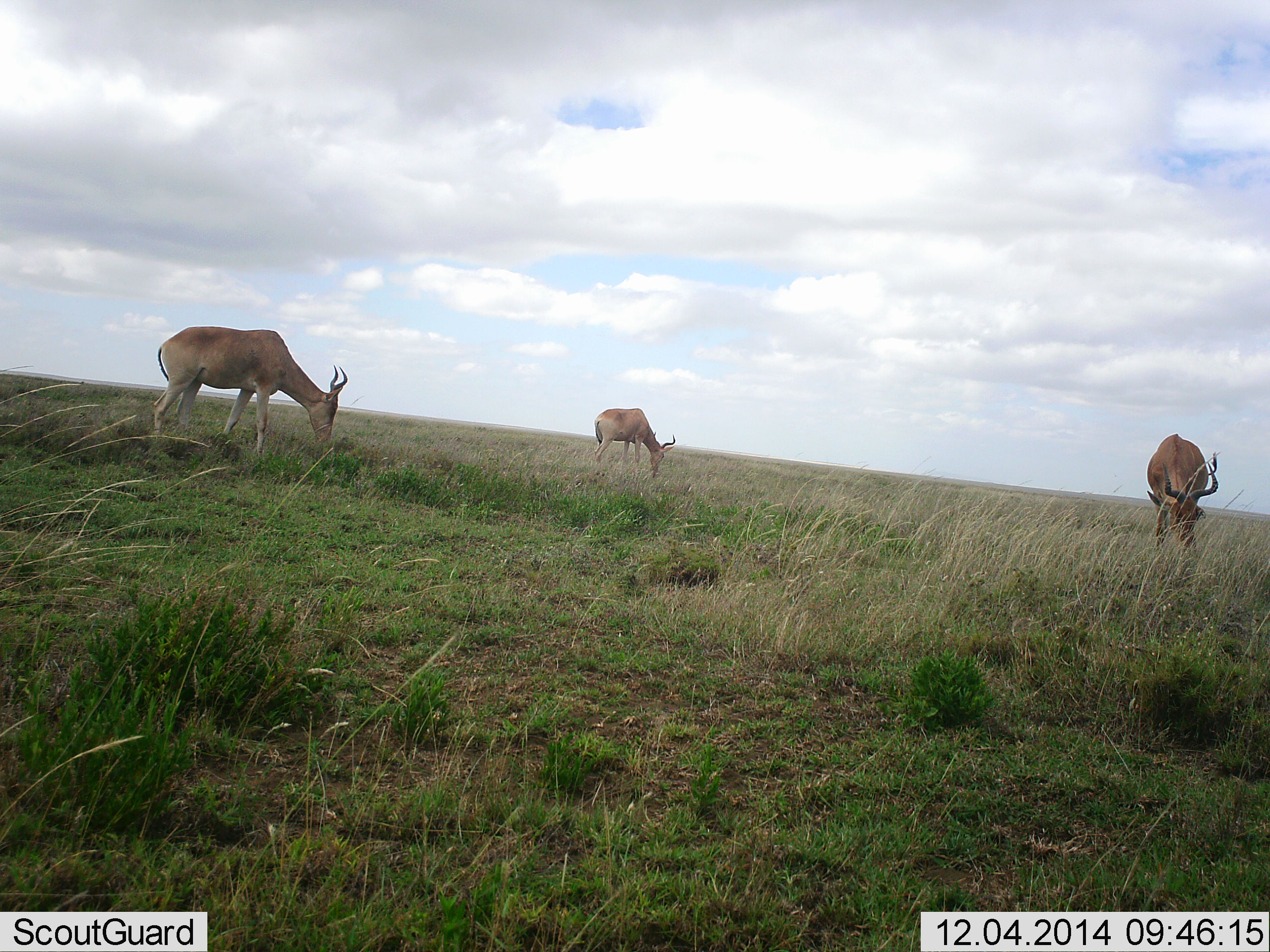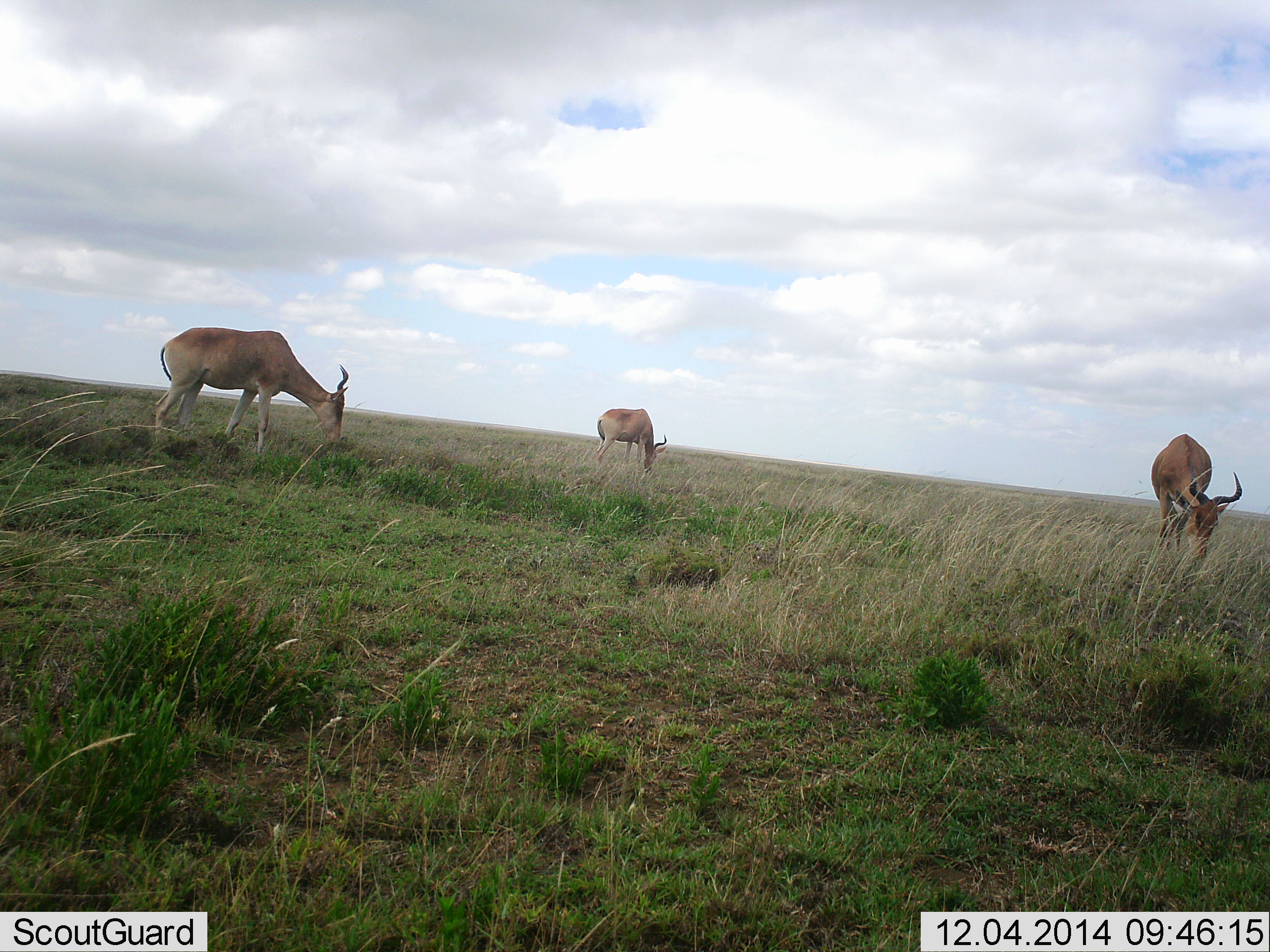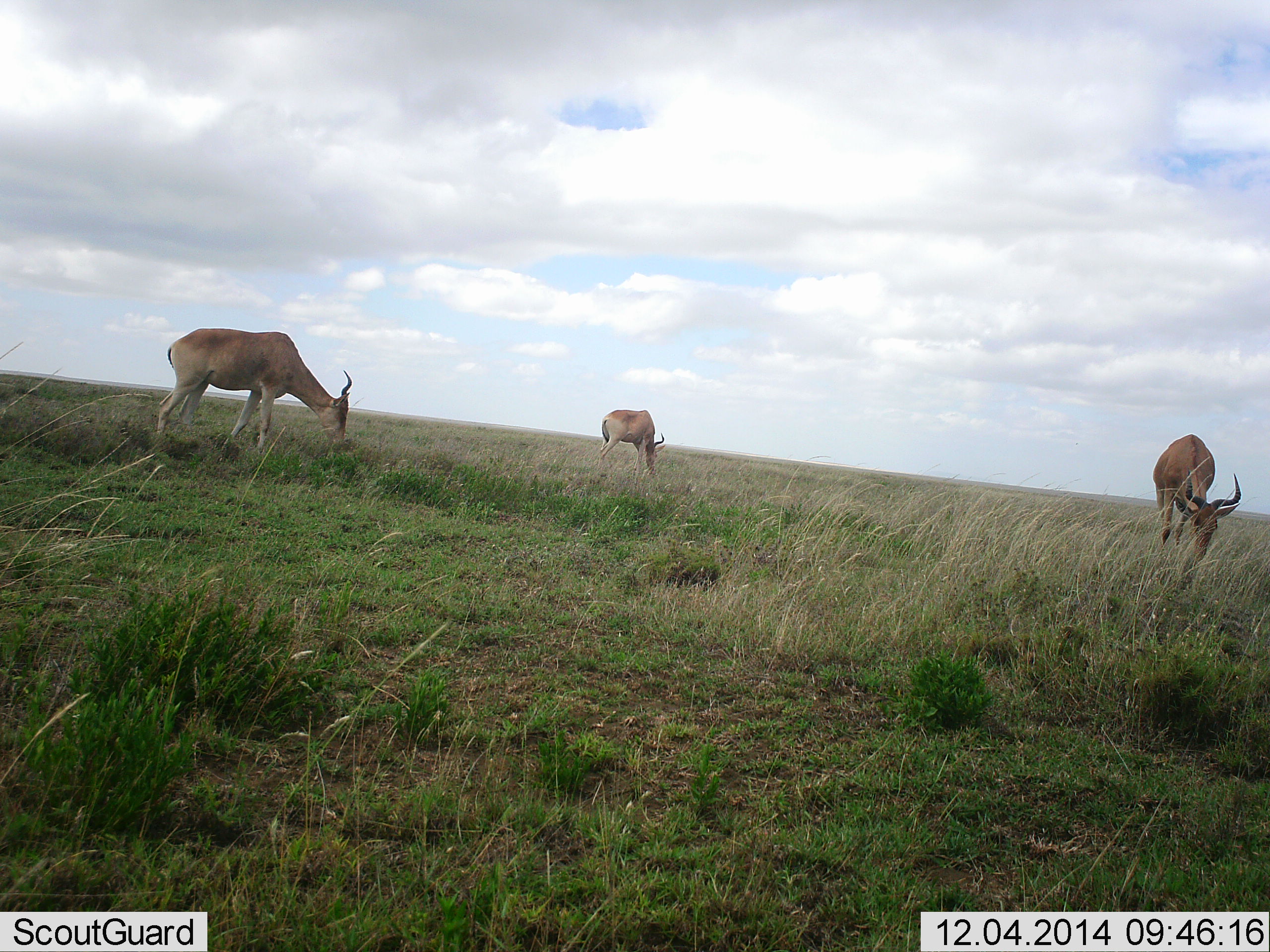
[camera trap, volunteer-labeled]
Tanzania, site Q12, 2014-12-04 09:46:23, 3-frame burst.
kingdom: Animalia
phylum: Chordata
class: Mammalia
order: Artiodactyla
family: Bovidae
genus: Alcelaphus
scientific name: Alcelaphus buselaphus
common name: hartebeest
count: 3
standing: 0%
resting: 0%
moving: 0%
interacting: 0%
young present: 0%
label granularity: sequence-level